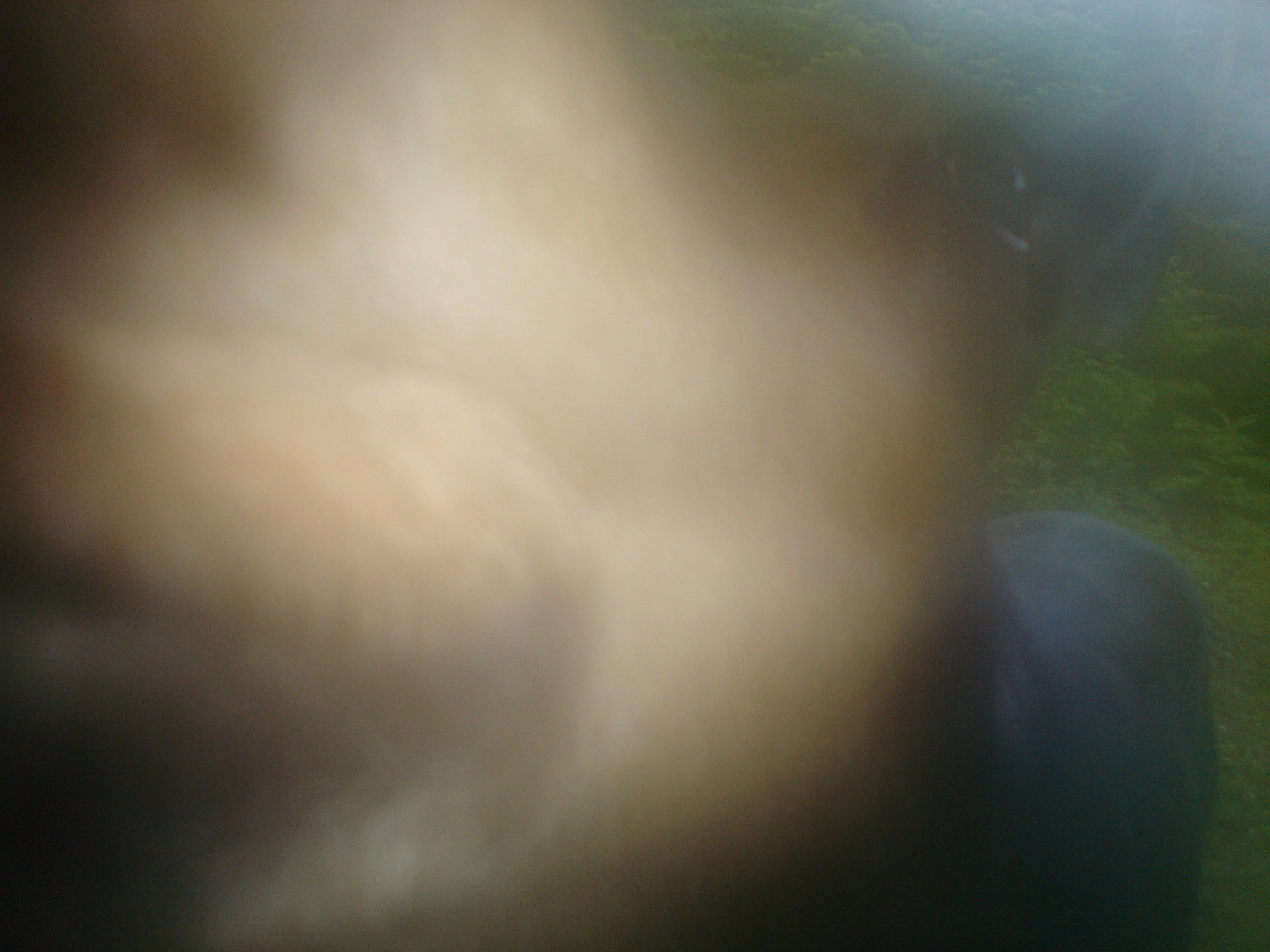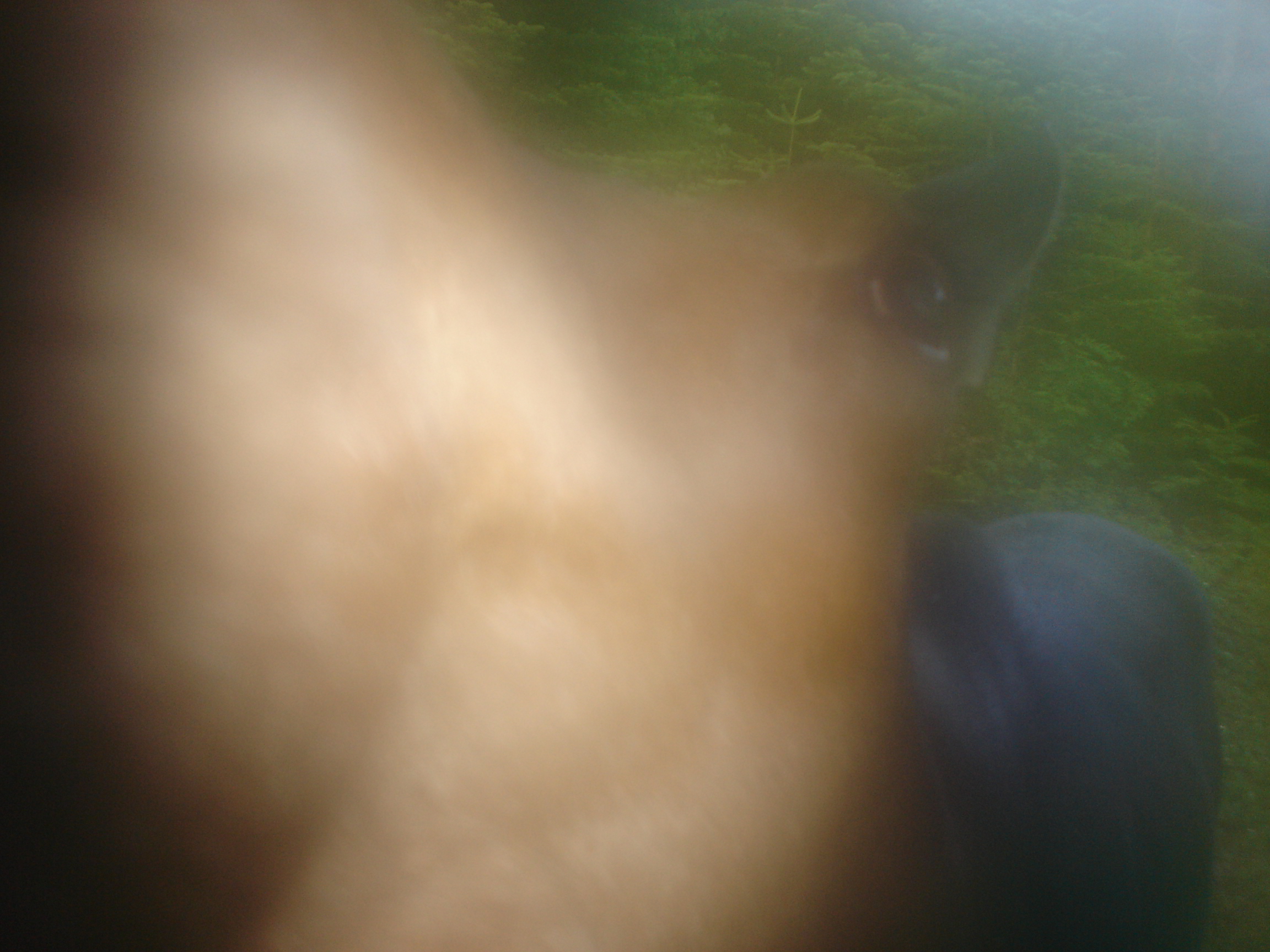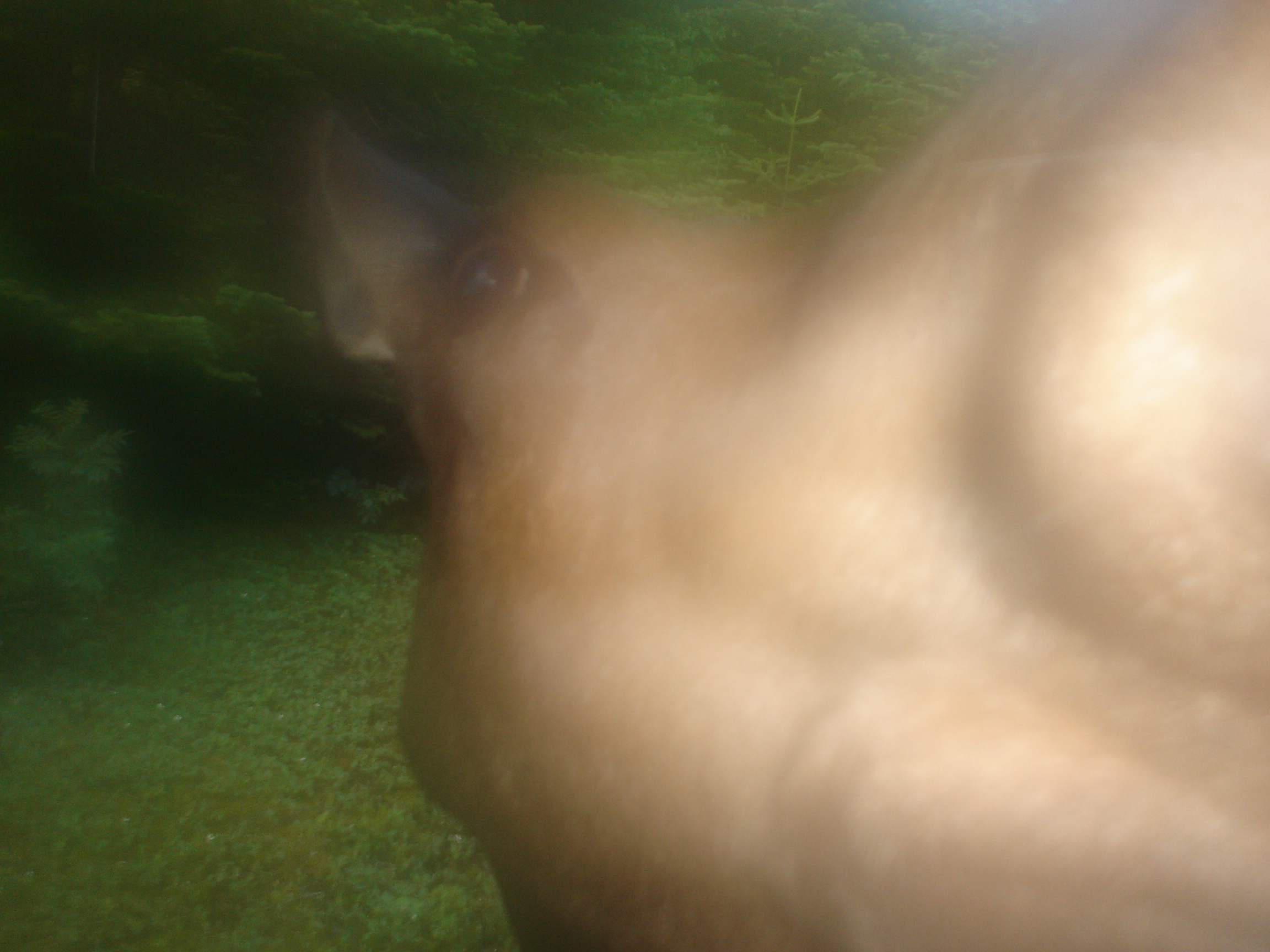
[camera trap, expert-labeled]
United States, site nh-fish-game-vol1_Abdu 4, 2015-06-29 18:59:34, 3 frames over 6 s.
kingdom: Animalia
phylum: Chordata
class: Mammalia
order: Artiodactyla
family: Cervidae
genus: Alces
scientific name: Alces alces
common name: moose